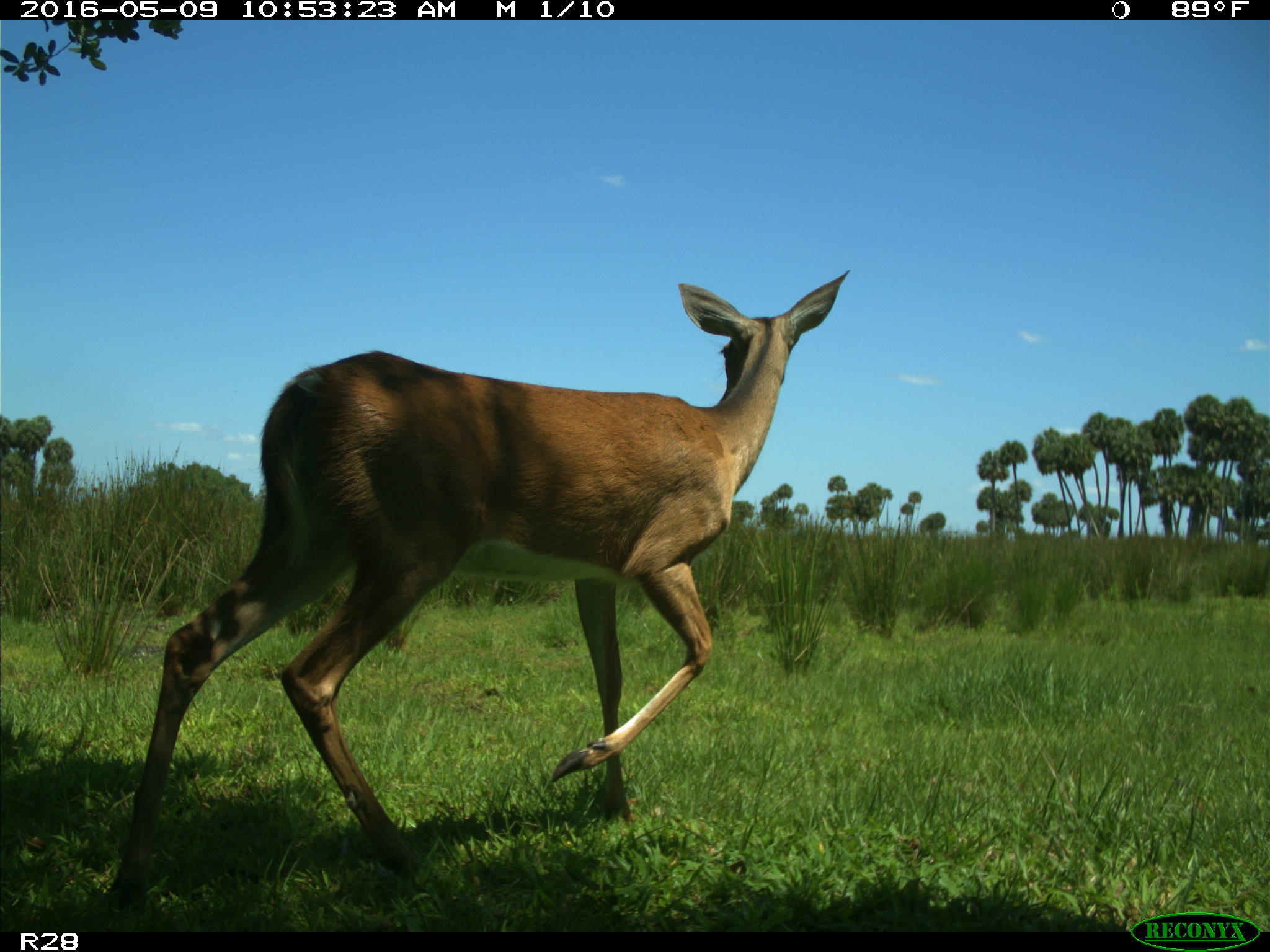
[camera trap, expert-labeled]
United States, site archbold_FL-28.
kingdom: Animalia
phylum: Chordata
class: Mammalia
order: Artiodactyla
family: Cervidae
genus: Odocoileus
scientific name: Odocoileus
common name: deer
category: unidentified deer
Unidentified deer (deer) (Odocoileus).